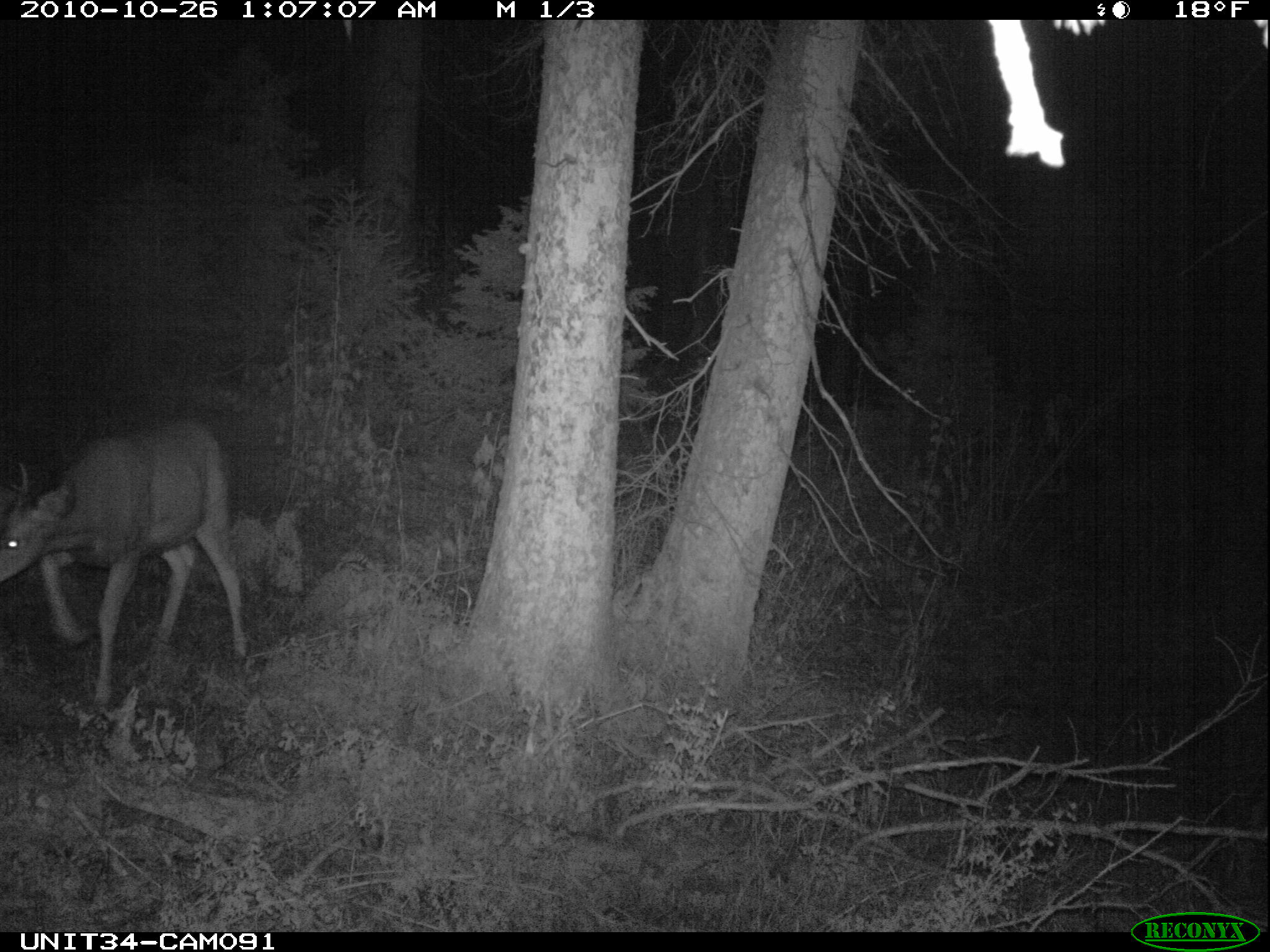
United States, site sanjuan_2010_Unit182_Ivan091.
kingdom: Animalia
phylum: Chordata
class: Mammalia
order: Artiodactyla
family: Cervidae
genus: Odocoileus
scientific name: Odocoileus hemionus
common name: mule deer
Odocoileus hemionus (mule deer).